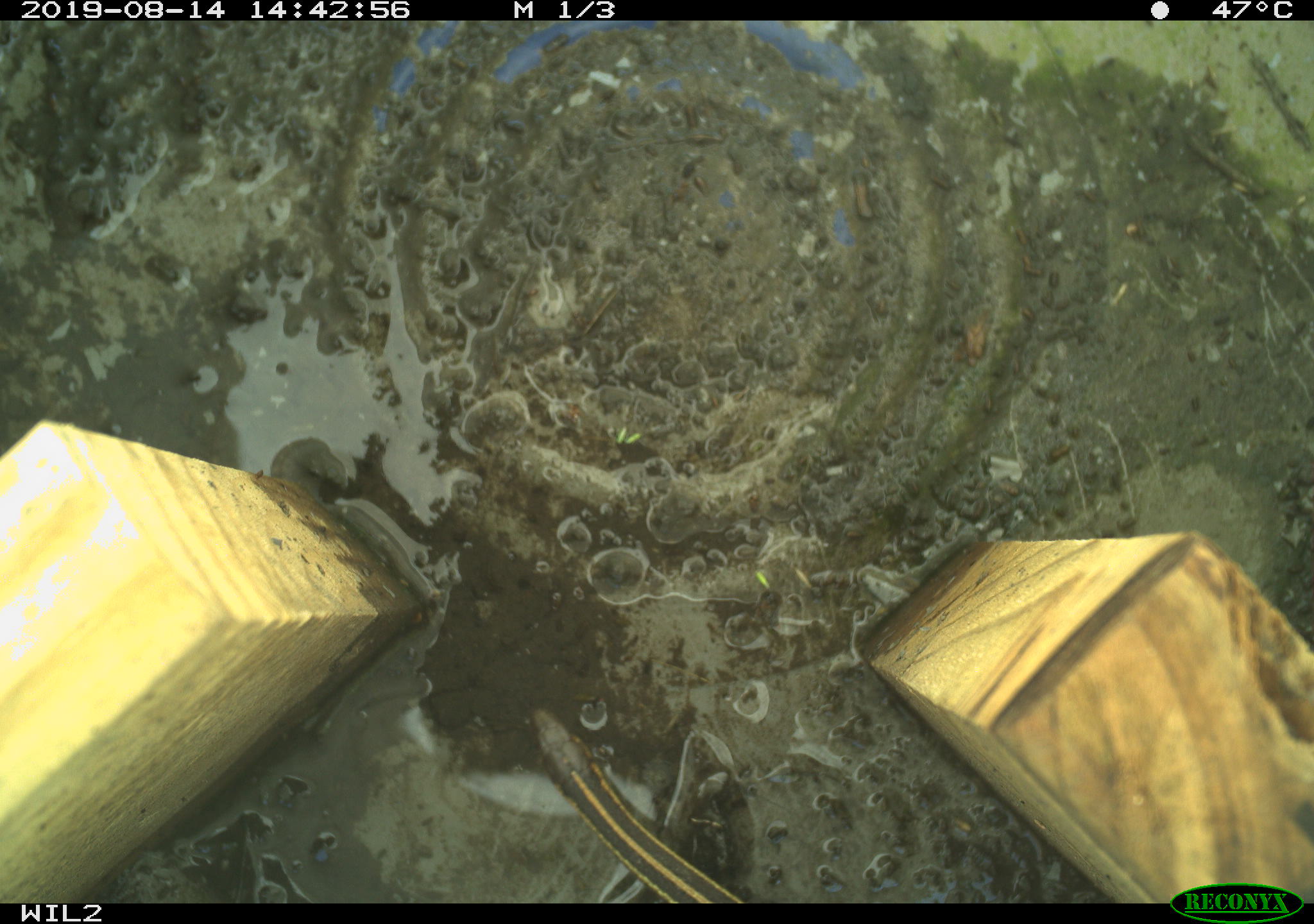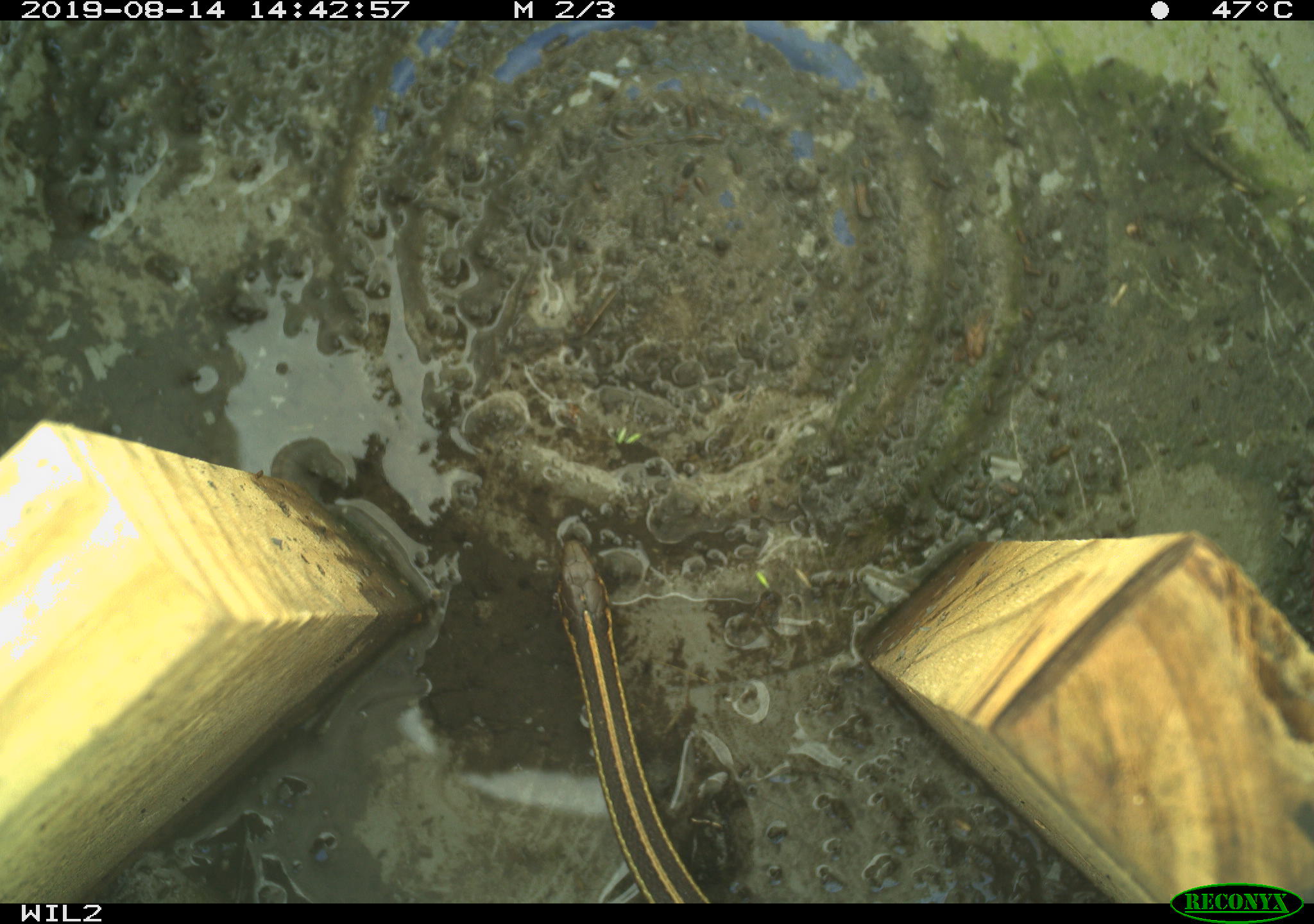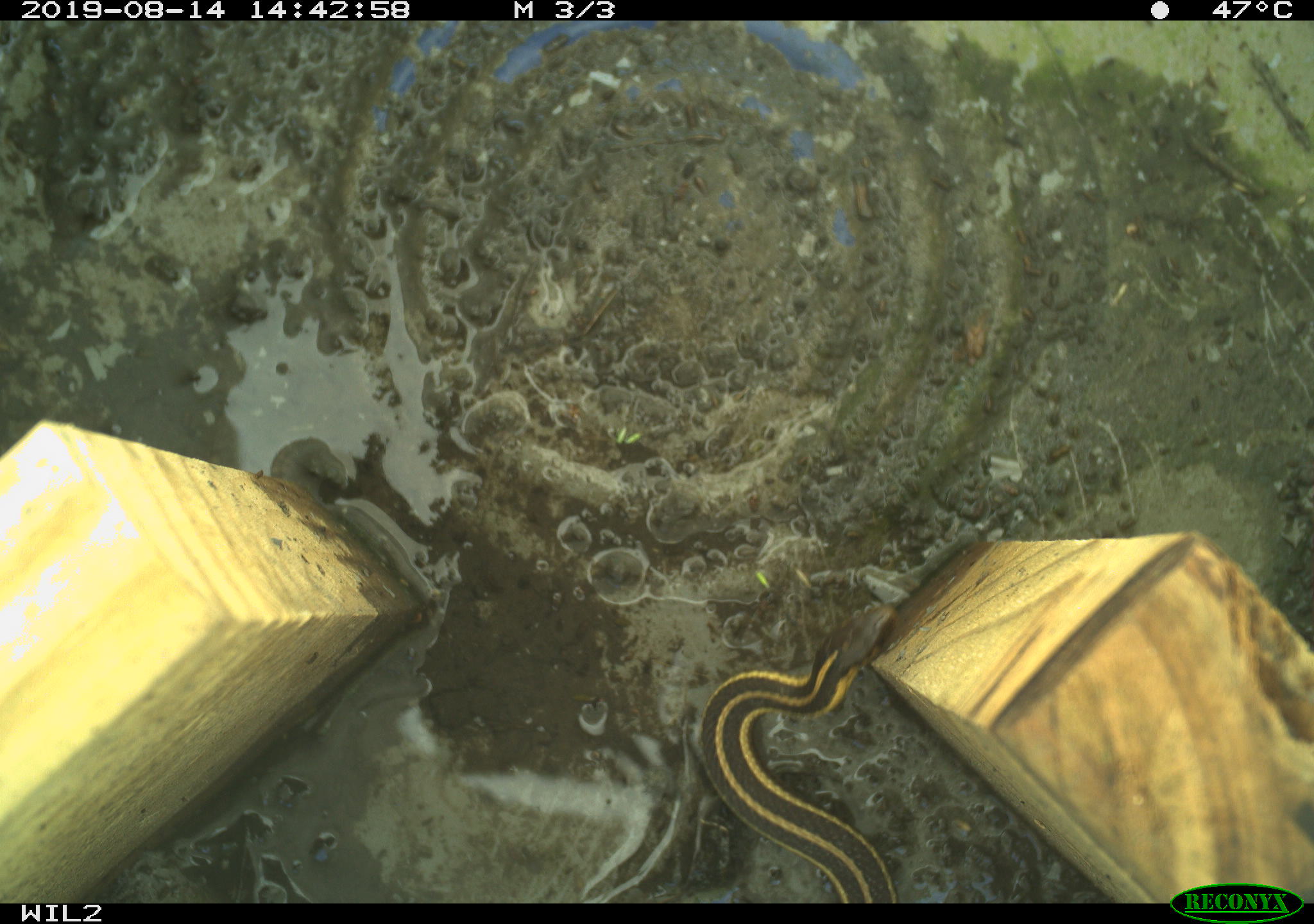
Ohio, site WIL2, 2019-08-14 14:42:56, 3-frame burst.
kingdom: Animalia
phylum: Chordata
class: Reptilia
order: Squamata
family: Colubridae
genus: Thamnophis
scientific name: Thamnophis butleri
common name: butler's gartersnake